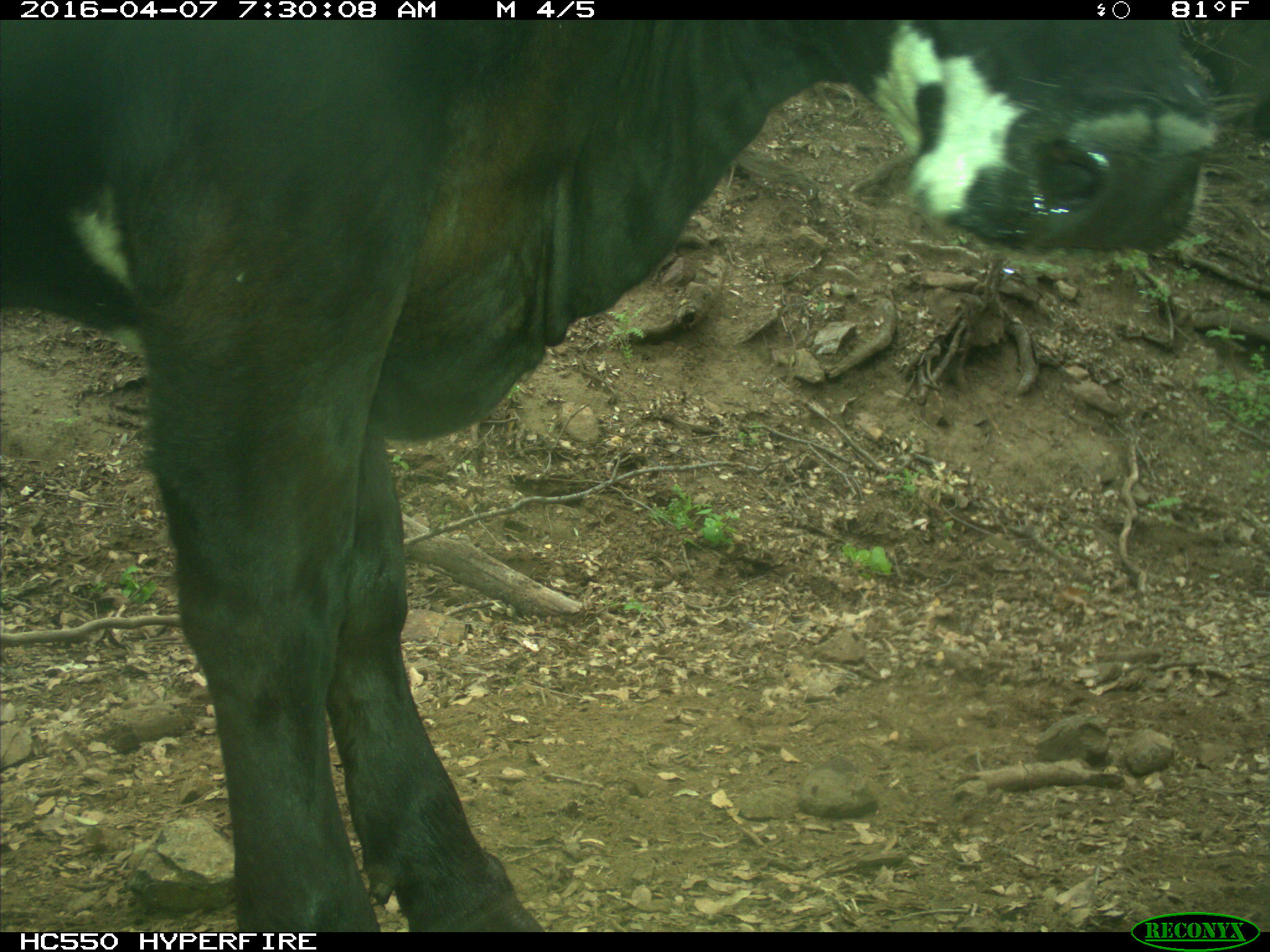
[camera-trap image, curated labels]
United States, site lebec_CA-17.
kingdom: Animalia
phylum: Chordata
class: Mammalia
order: Artiodactyla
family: Bovidae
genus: Bos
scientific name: Bos taurus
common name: domestic cow